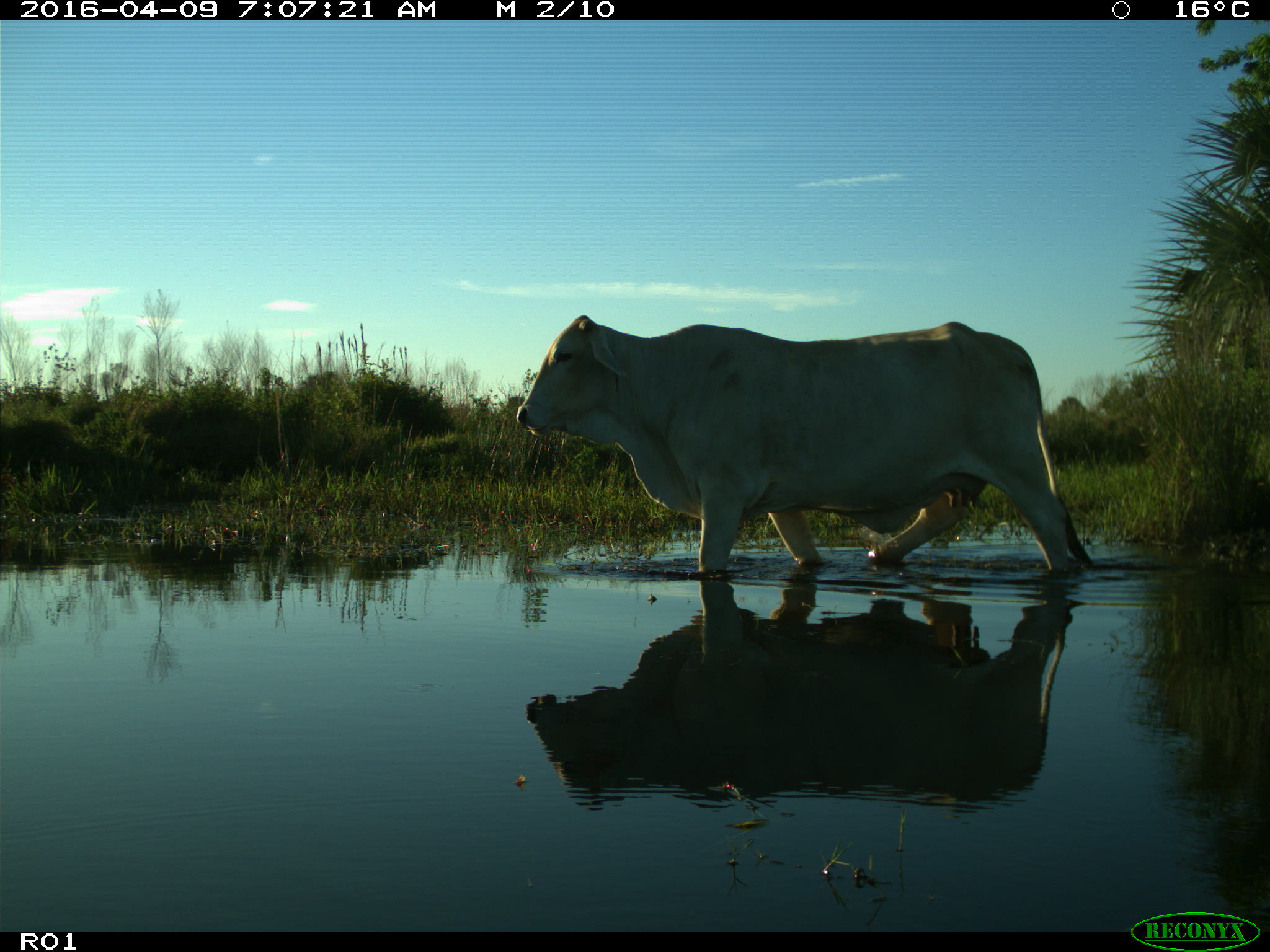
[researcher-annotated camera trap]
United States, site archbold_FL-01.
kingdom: Animalia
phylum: Chordata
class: Mammalia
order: Artiodactyla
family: Bovidae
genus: Bos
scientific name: Bos taurus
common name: domestic cow